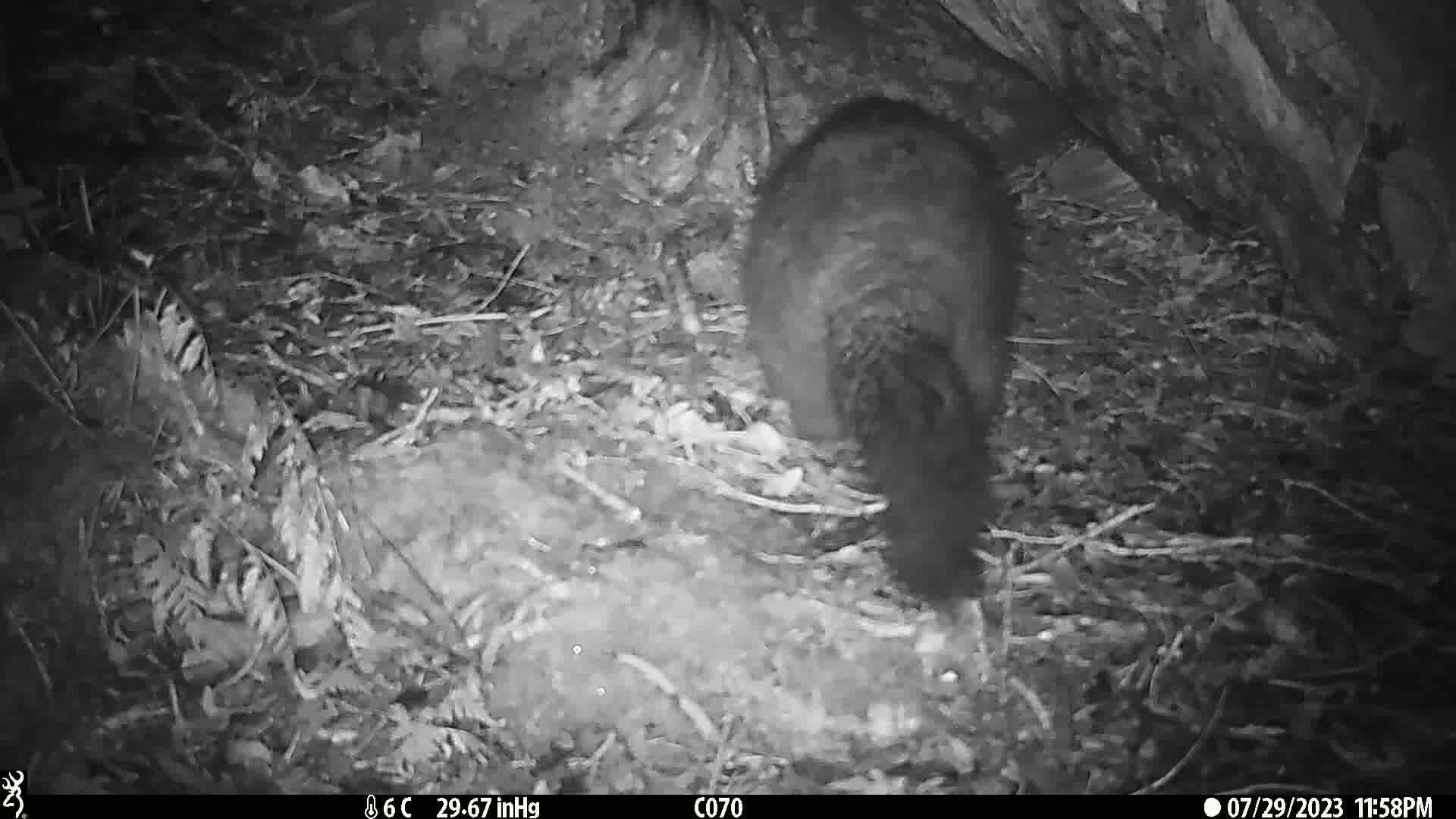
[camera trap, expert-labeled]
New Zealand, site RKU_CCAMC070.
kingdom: Animalia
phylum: Chordata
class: Mammalia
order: Diprotodontia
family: Phalangeridae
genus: Trichosurus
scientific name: Trichosurus vulpecula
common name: common brushtail possum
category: possum